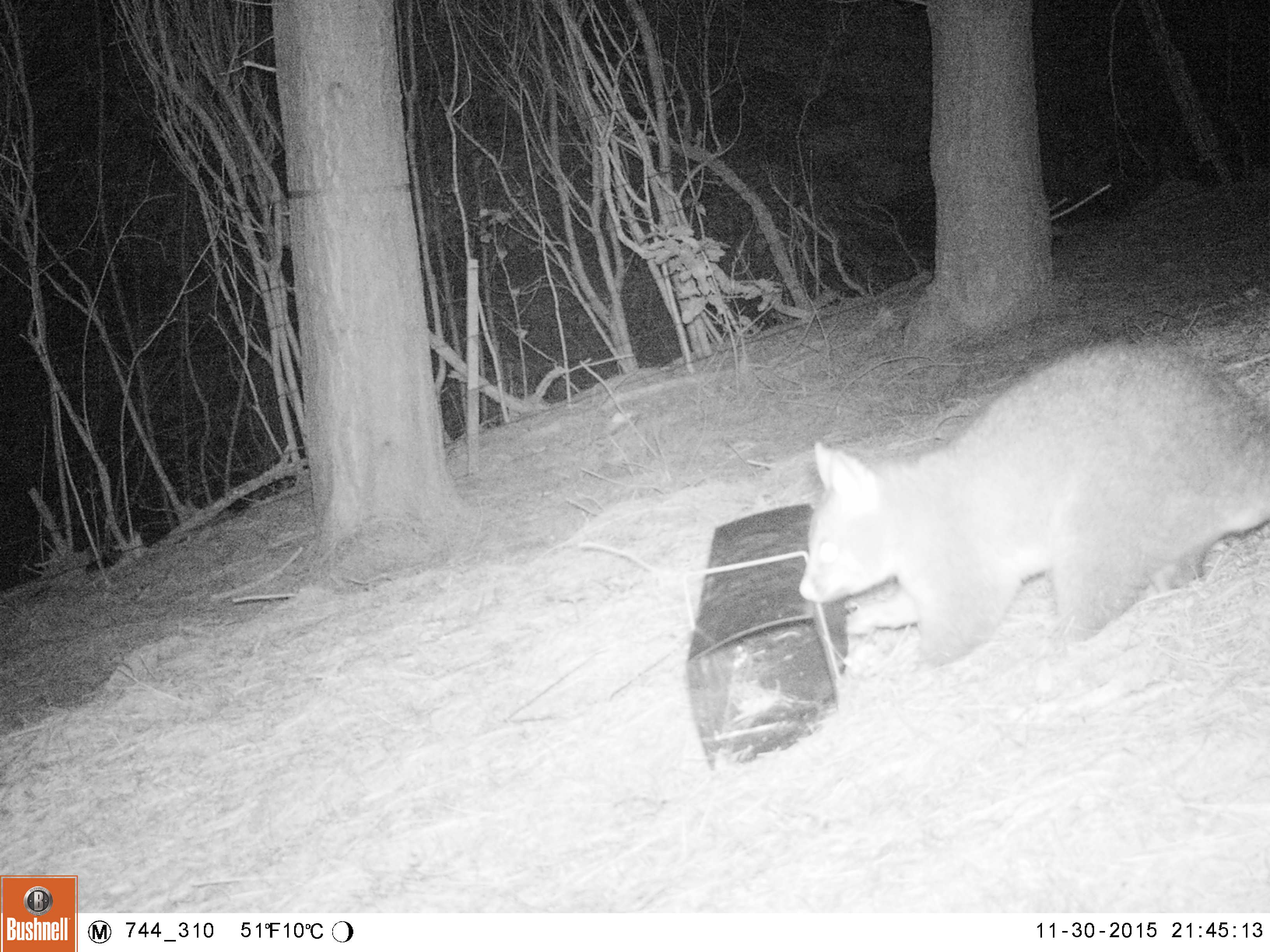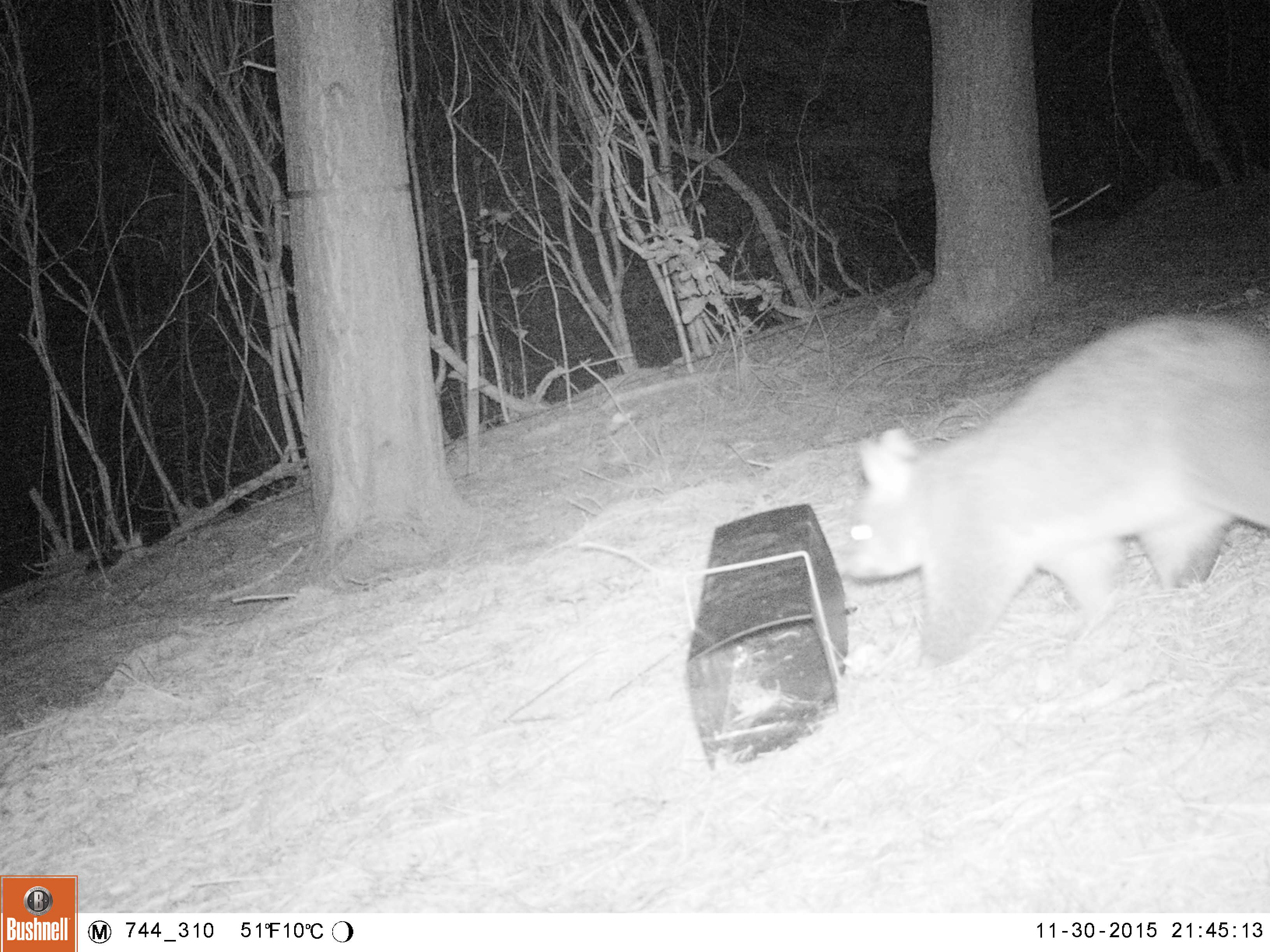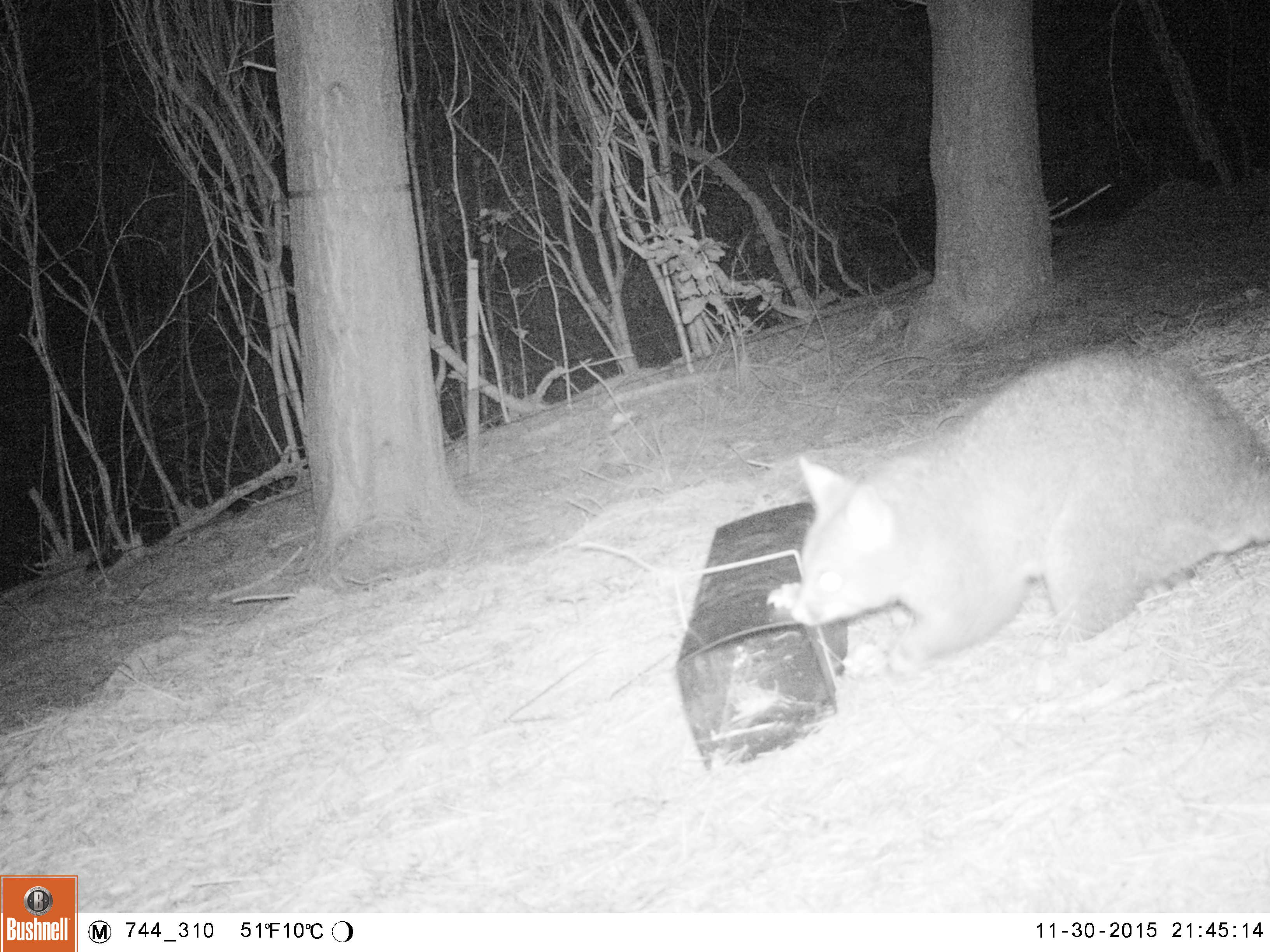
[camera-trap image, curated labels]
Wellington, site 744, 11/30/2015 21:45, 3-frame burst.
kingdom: Animalia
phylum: Chordata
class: Mammalia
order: Didelphimorphia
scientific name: Didelphimorphia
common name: possum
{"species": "possum (Didelphimorphia)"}